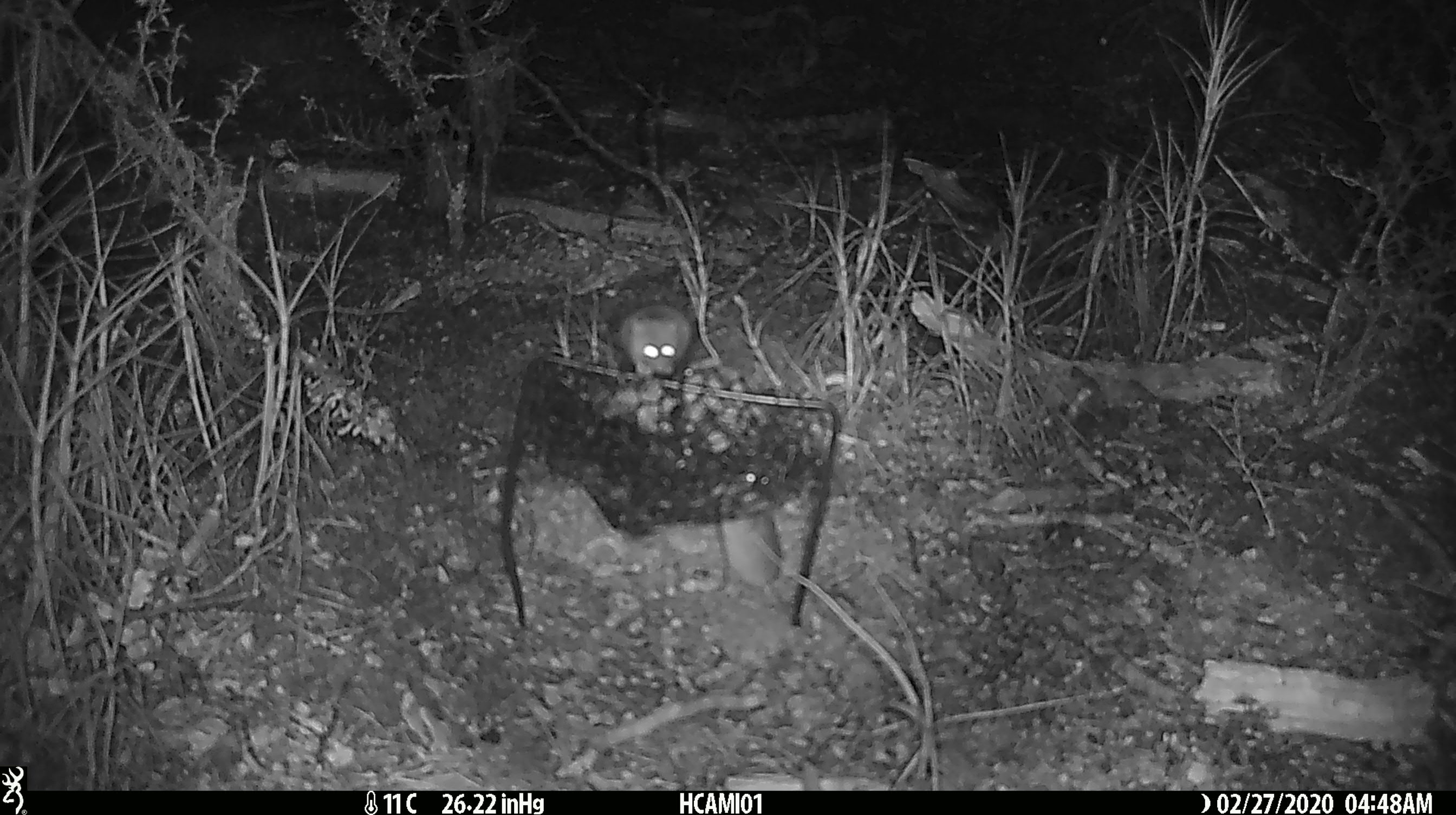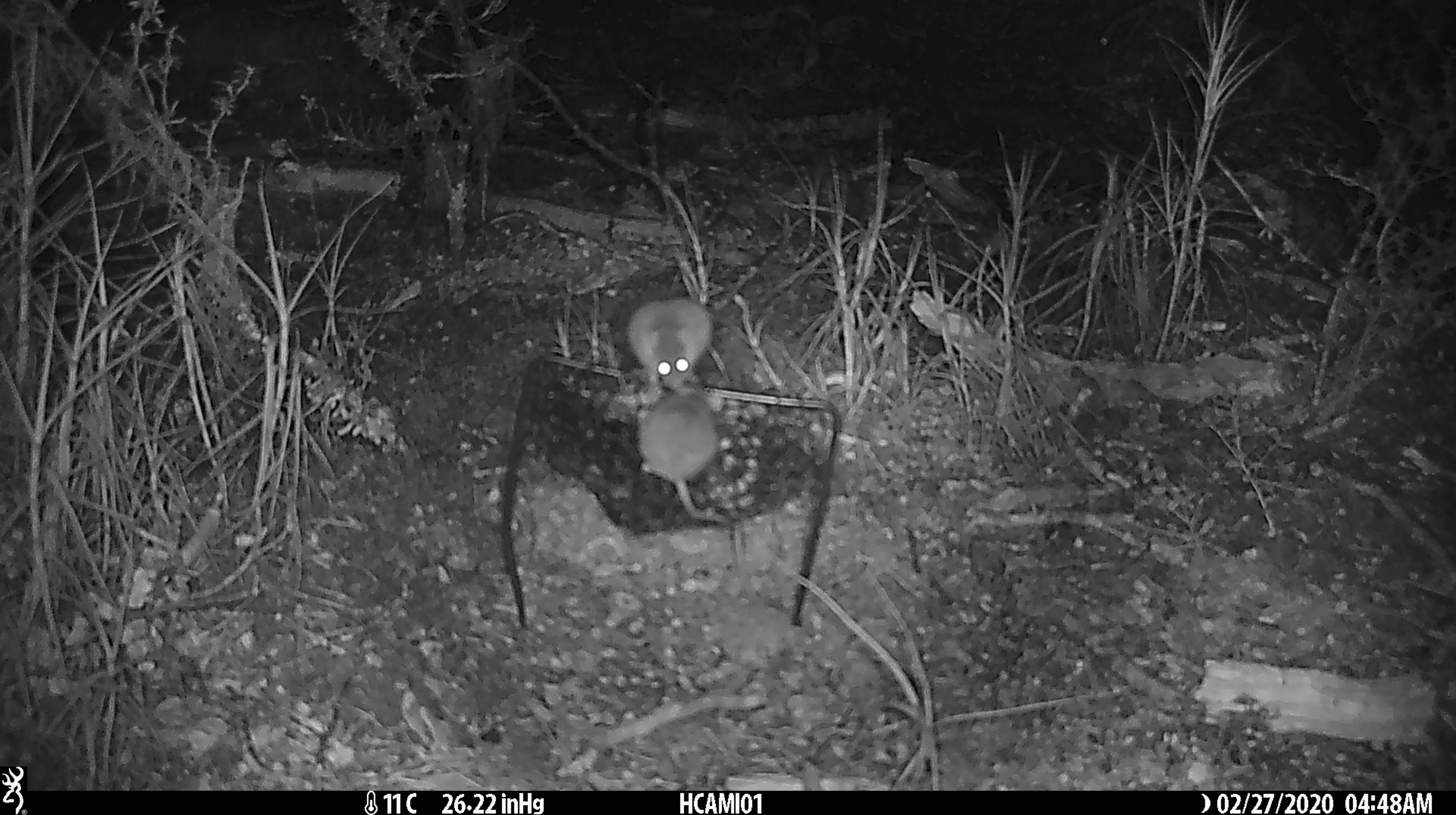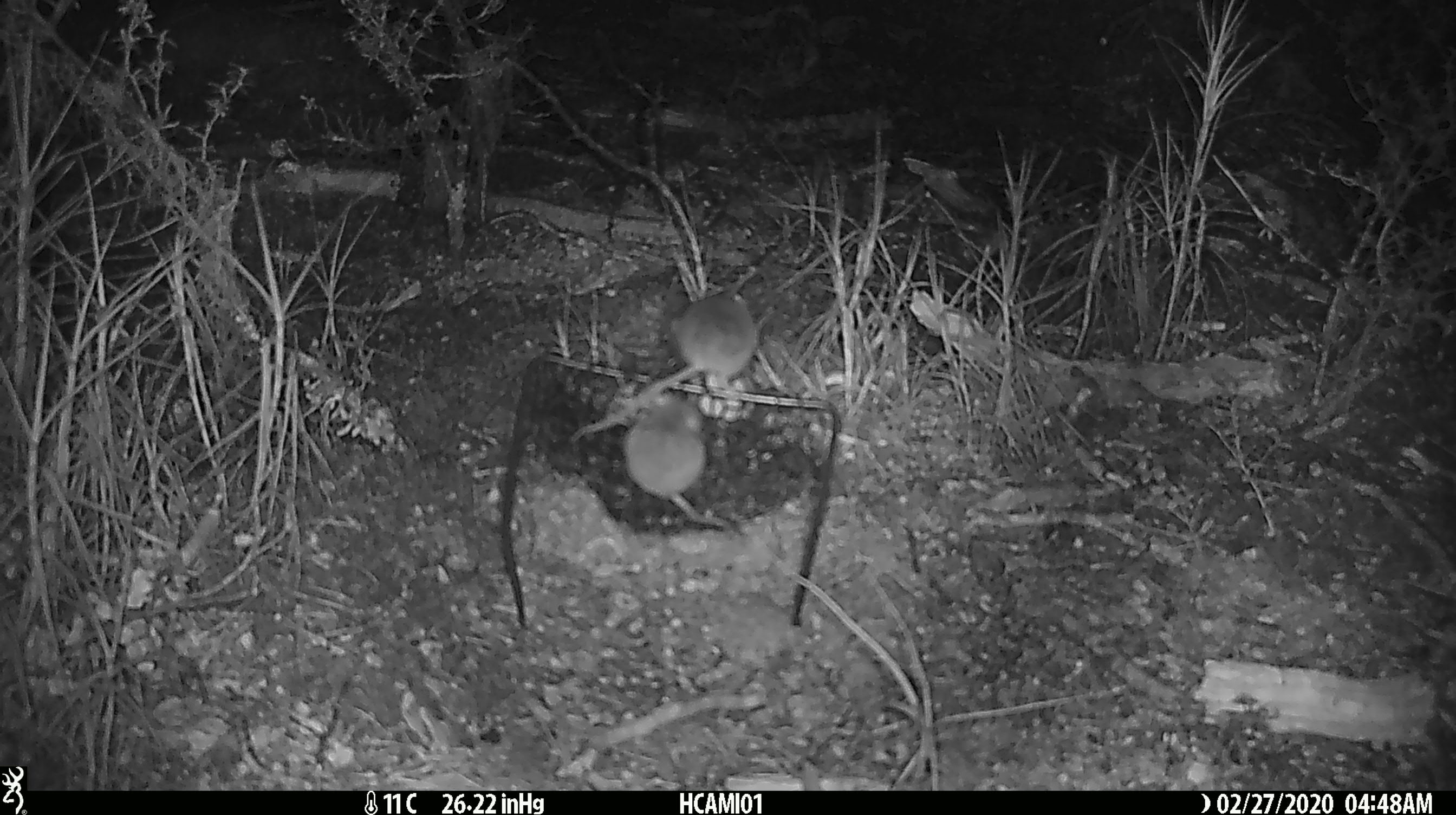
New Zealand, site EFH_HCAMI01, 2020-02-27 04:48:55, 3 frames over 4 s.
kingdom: Animalia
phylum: Chordata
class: Mammalia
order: Rodentia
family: Muridae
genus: Mus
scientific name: Mus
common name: mouse